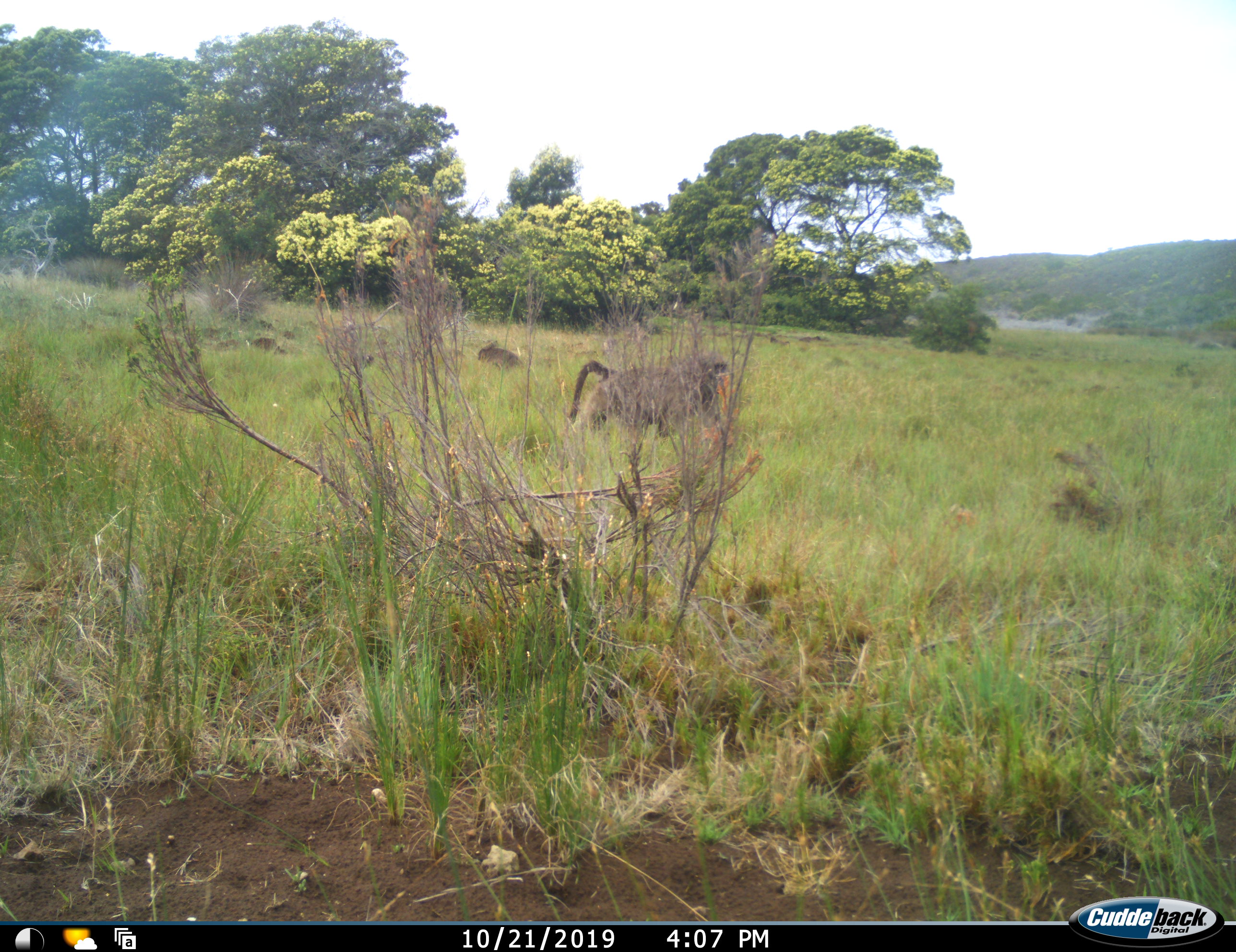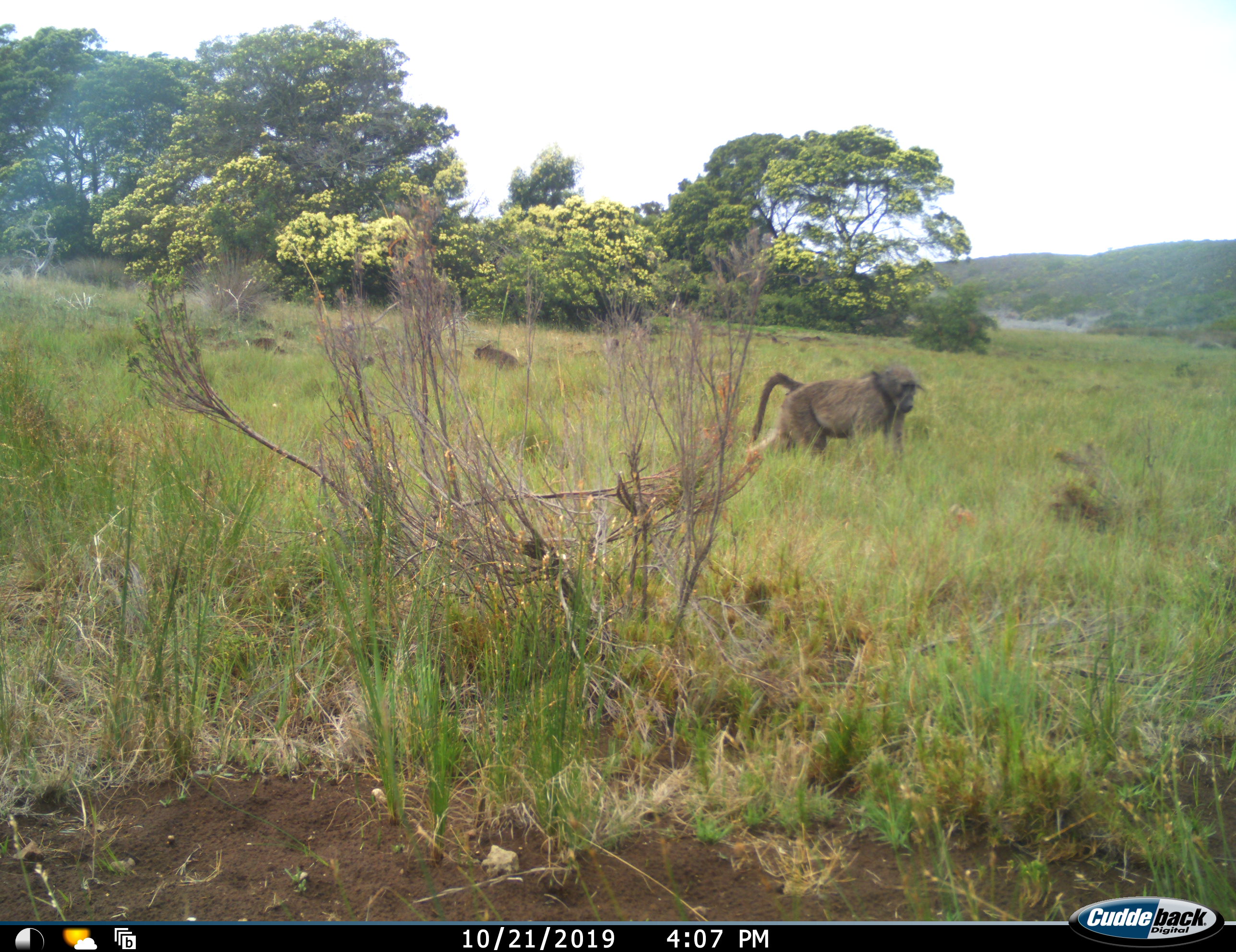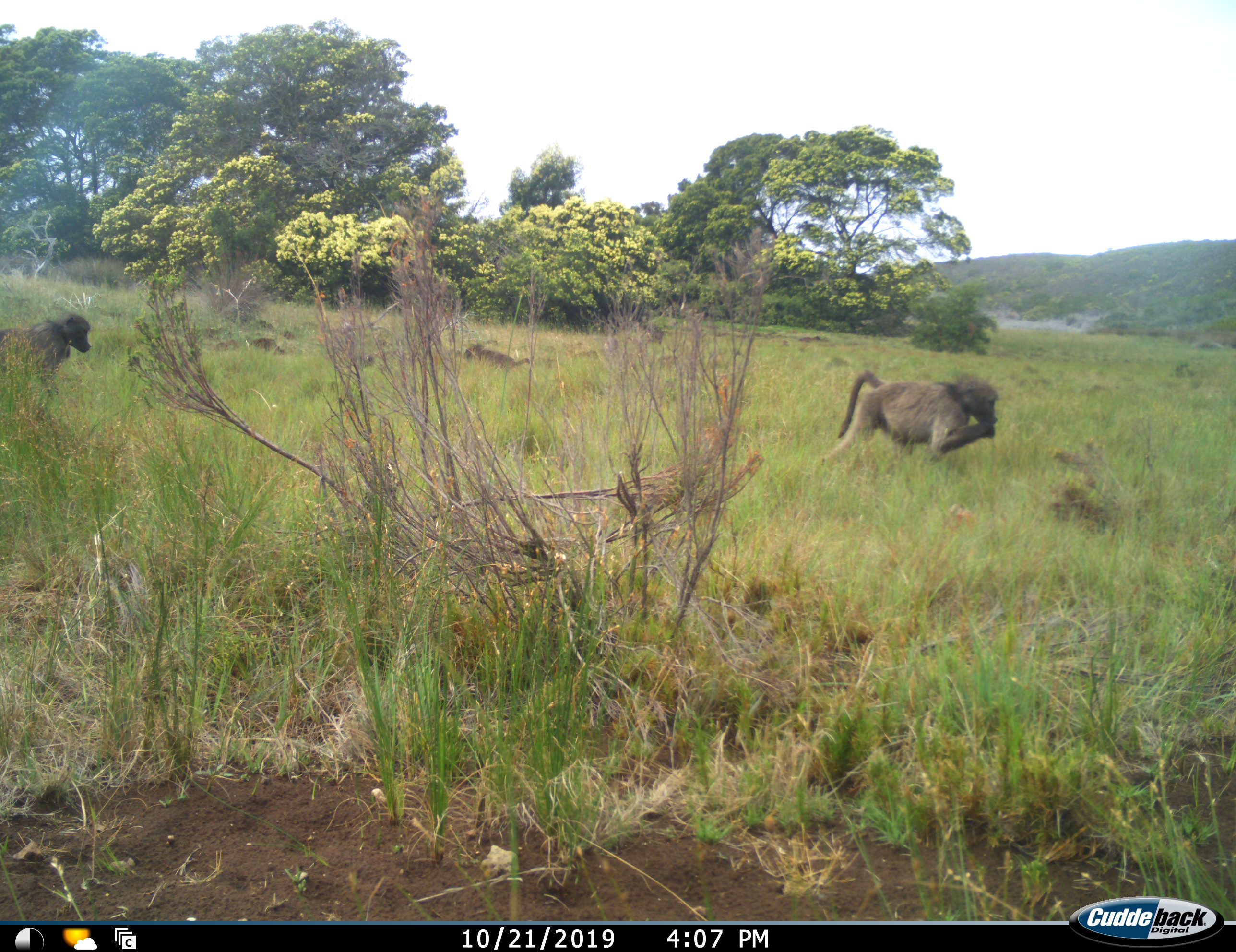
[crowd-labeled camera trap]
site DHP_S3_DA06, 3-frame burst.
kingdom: Animalia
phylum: Chordata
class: Mammalia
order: Primates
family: Cercopithecidae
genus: Papio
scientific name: Papio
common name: baboon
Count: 3.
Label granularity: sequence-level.